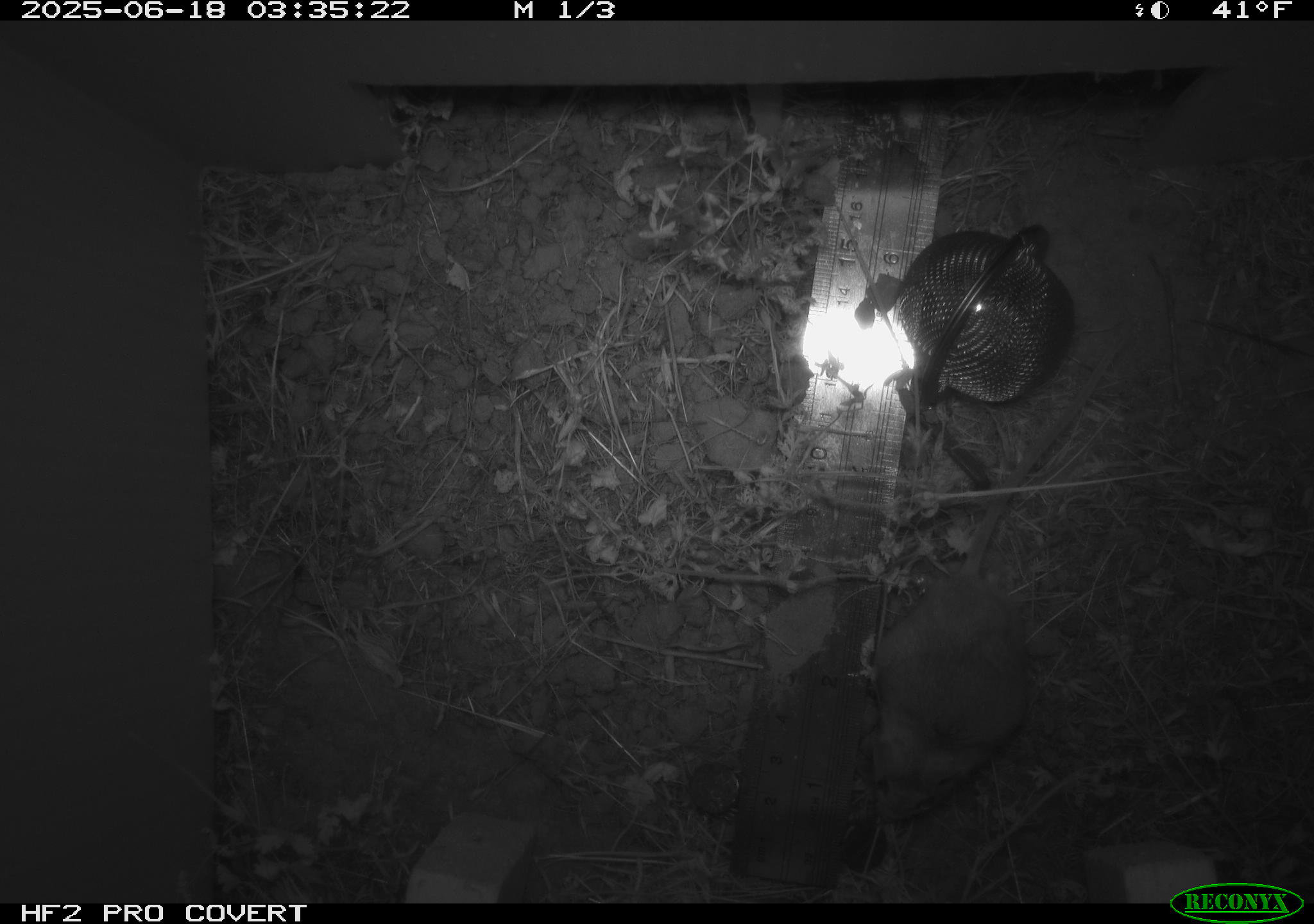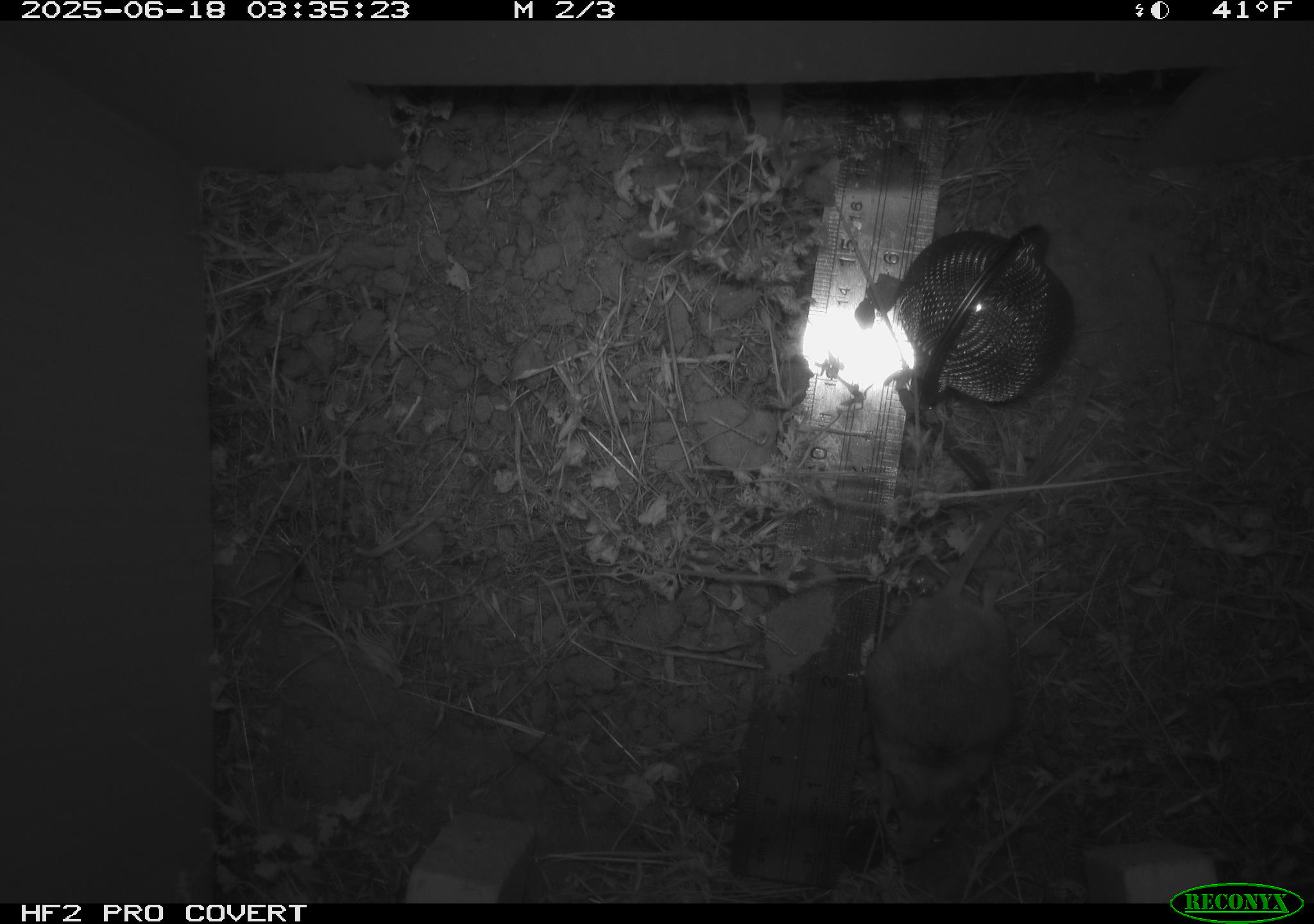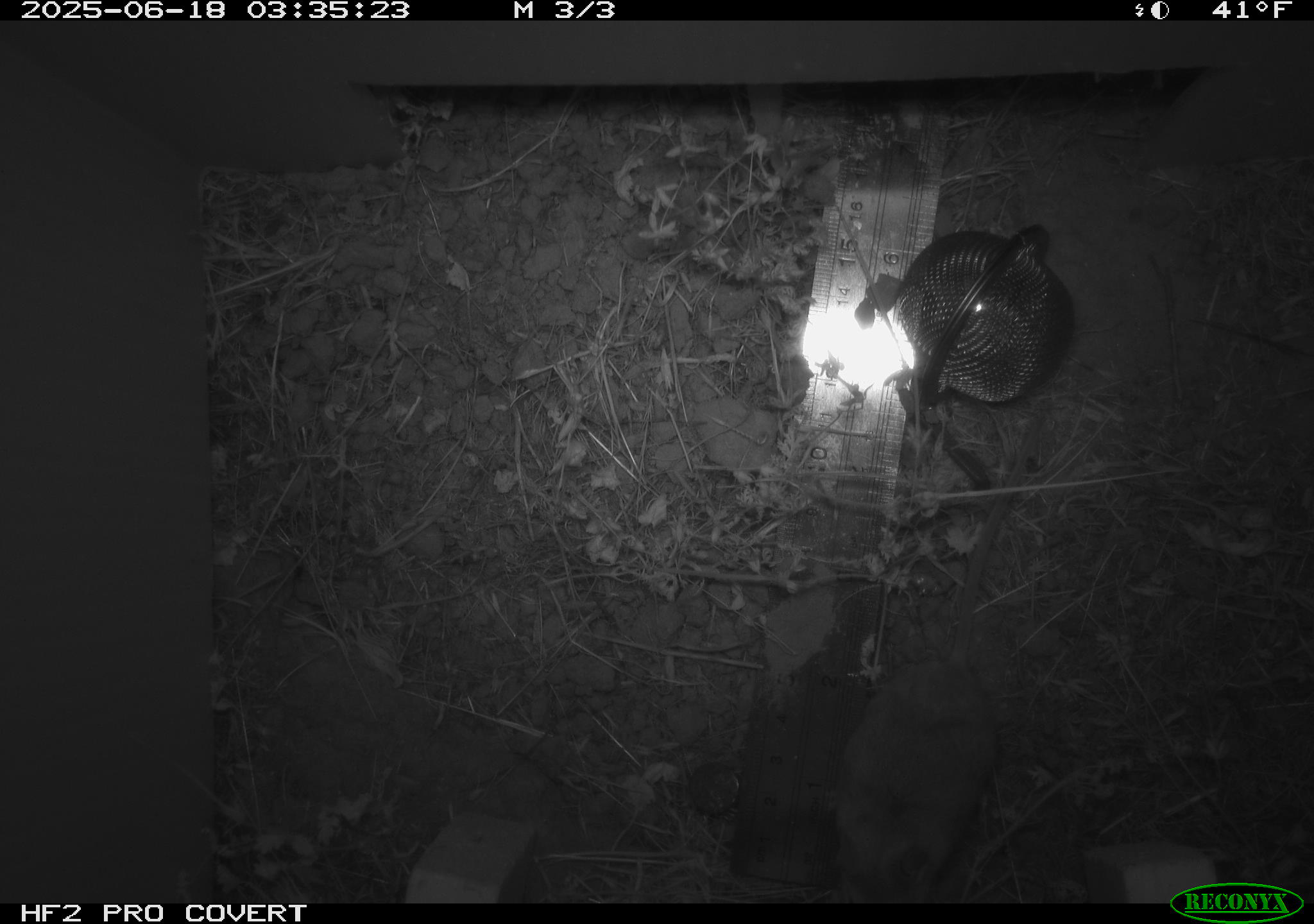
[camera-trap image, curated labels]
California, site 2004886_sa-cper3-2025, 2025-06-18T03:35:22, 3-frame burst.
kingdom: Animalia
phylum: Chordata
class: Mammalia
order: Rodentia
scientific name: Rodentia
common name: rodent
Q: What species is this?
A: Rodent (Rodentia).